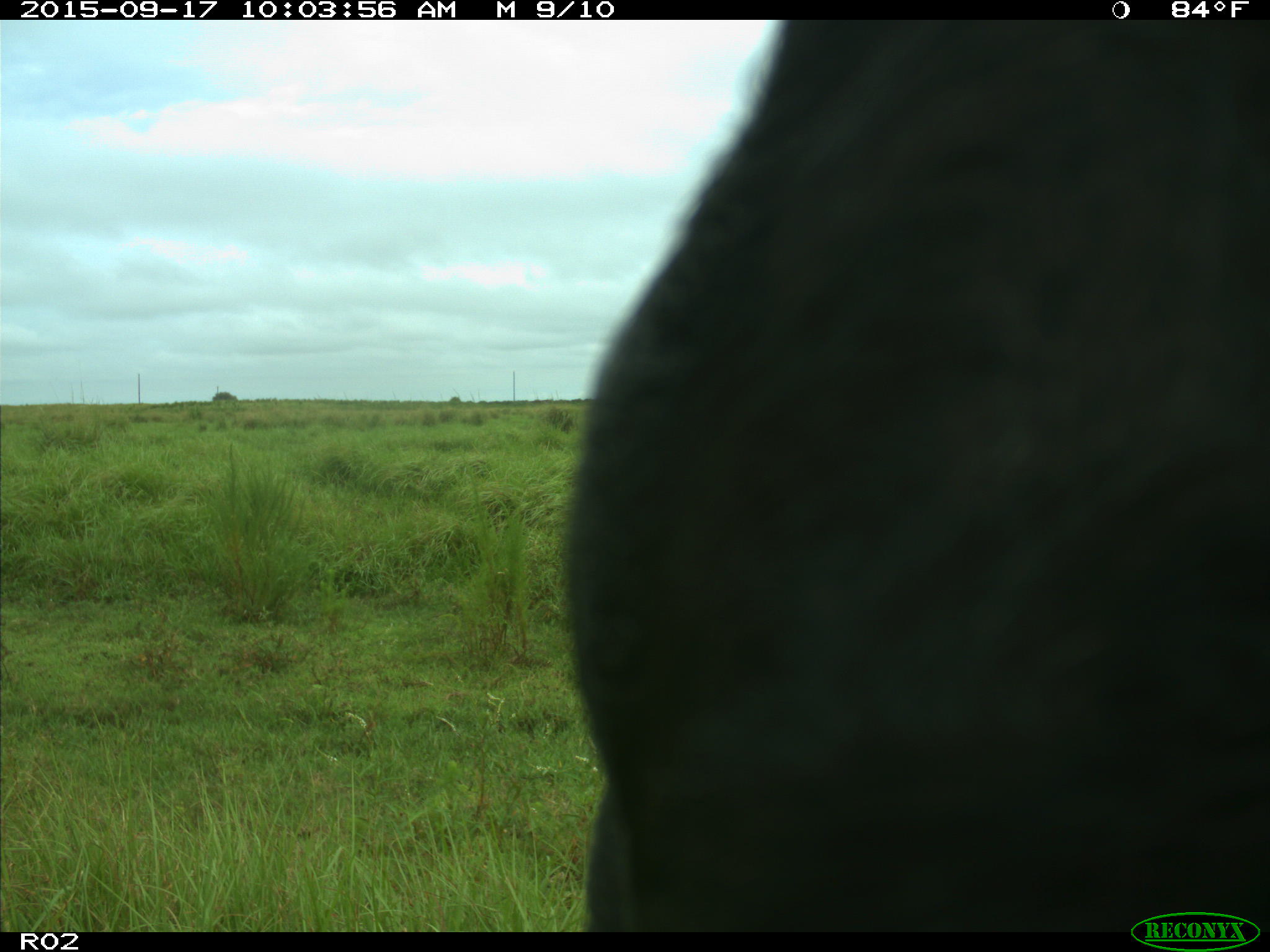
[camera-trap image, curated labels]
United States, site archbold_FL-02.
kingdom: Animalia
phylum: Chordata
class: Mammalia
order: Artiodactyla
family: Bovidae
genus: Bos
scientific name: Bos taurus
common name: domestic cow